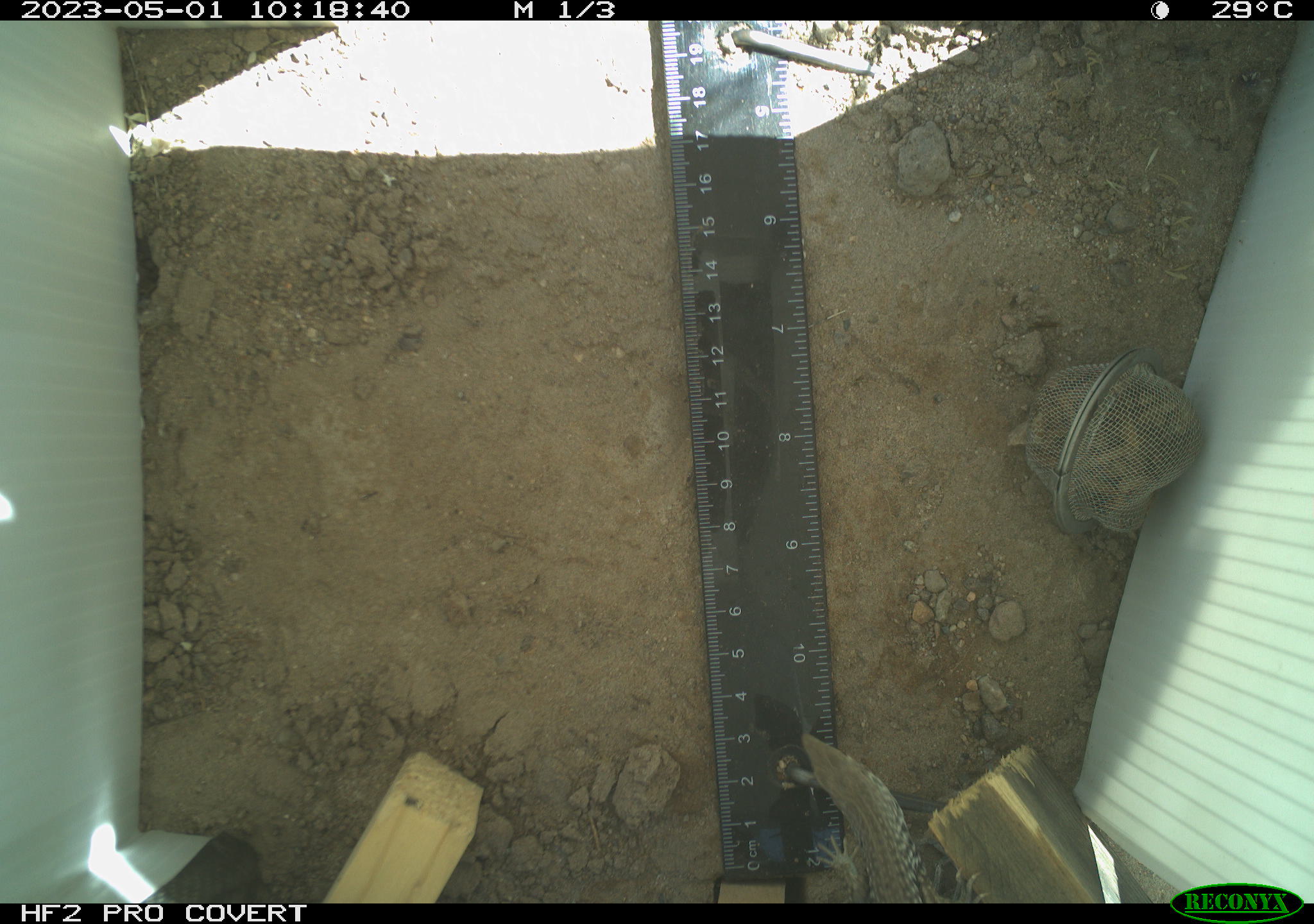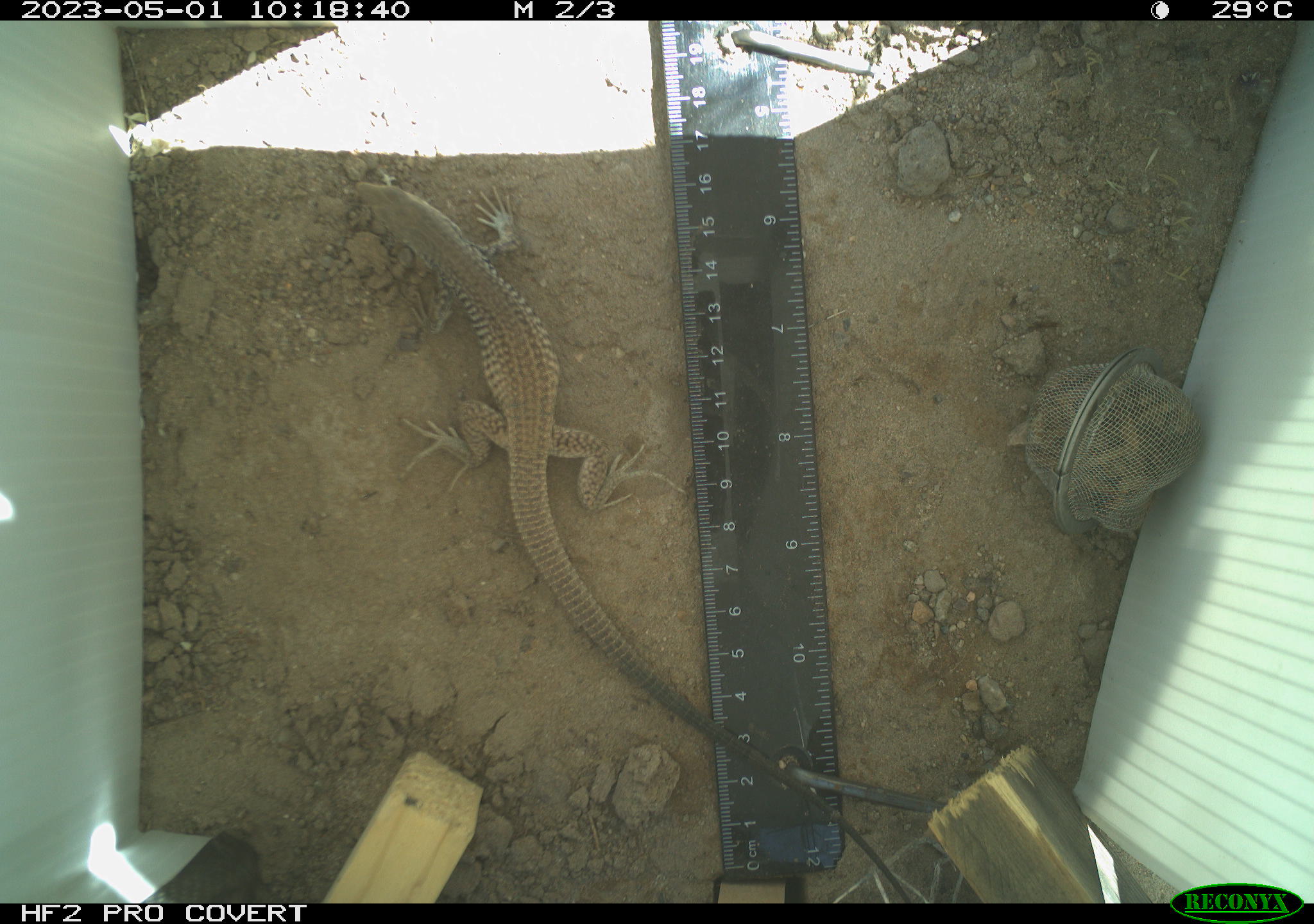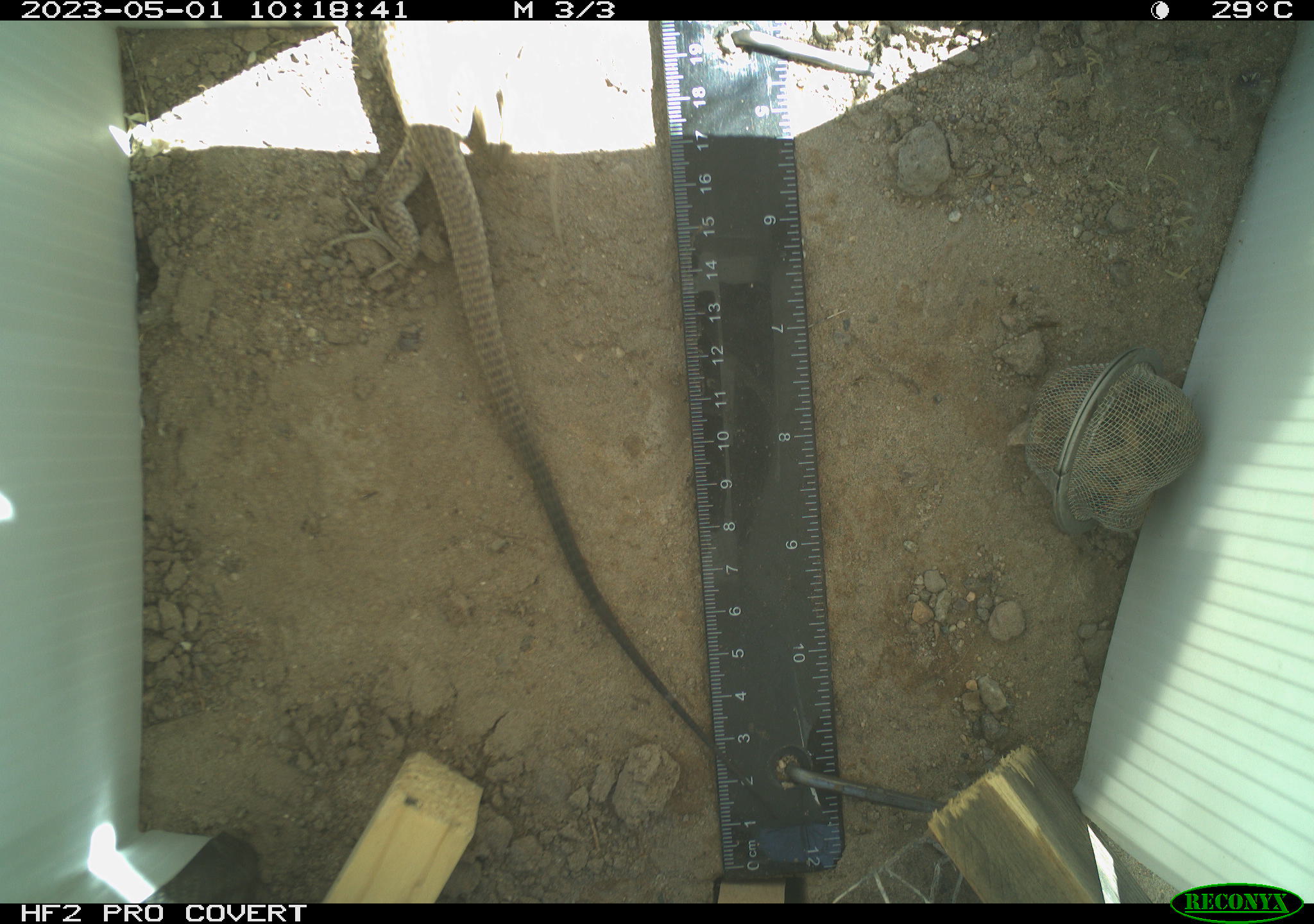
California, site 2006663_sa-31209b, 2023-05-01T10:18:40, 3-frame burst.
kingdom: Animalia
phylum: Chordata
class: Reptilia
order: Squamata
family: Teiidae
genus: Aspidoscelis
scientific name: Aspidoscelis tigris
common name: western whiptail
Western whiptail (Aspidoscelis tigris).